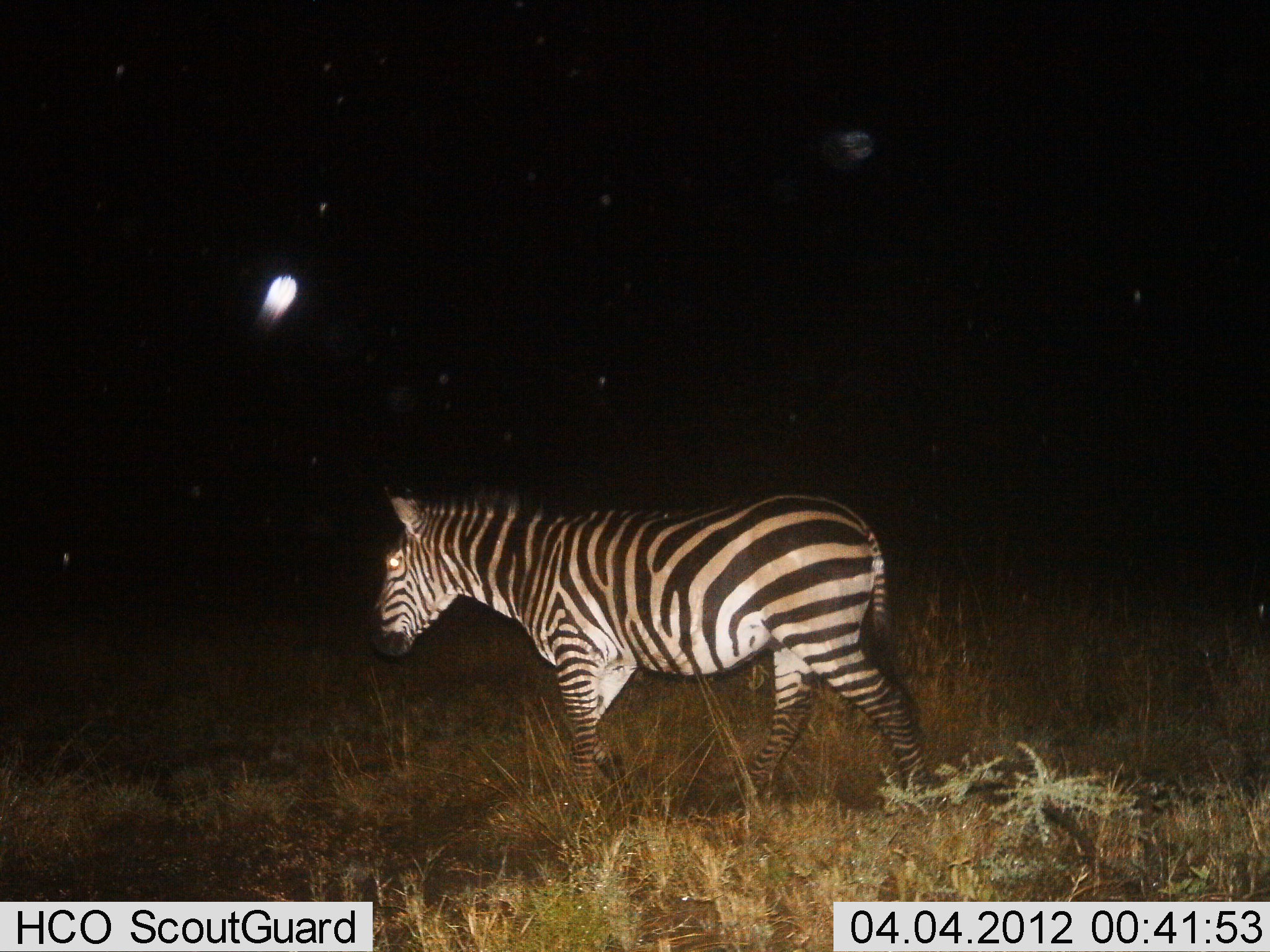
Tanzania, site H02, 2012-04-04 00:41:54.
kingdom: Animalia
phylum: Chordata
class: Mammalia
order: Perissodactyla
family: Equidae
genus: Equus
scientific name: Equus quagga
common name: plains zebra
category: zebra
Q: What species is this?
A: Zebra (plains zebra) (Equus quagga).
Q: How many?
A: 1.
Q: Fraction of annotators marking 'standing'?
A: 26%.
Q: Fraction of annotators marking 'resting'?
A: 0%.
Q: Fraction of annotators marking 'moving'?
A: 74%.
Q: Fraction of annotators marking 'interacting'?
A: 0%.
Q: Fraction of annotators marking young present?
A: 0%.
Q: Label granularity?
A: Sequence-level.